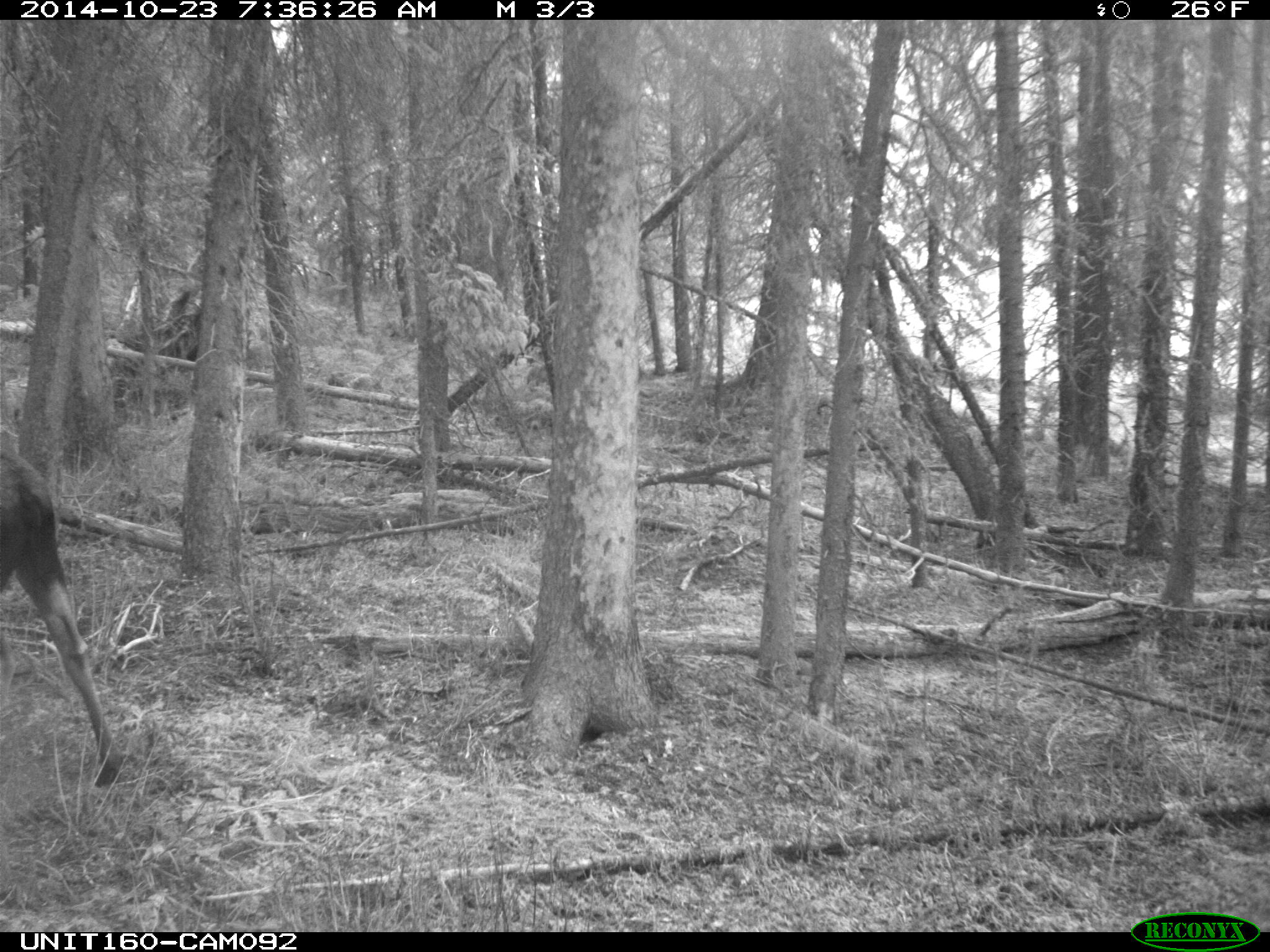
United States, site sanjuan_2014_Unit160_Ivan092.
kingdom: Animalia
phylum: Chordata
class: Mammalia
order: Artiodactyla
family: Cervidae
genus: Alces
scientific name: Alces alces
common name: moose